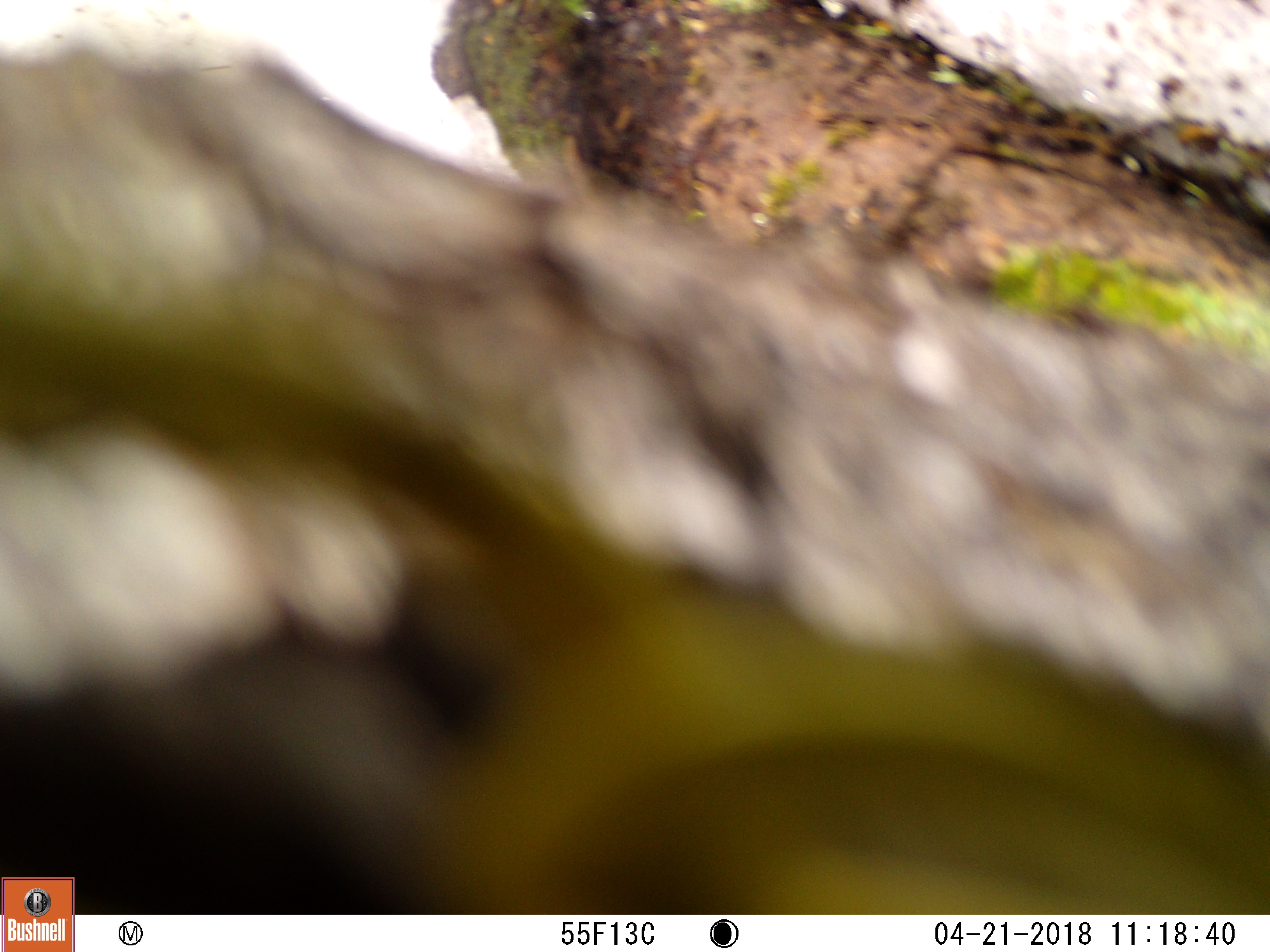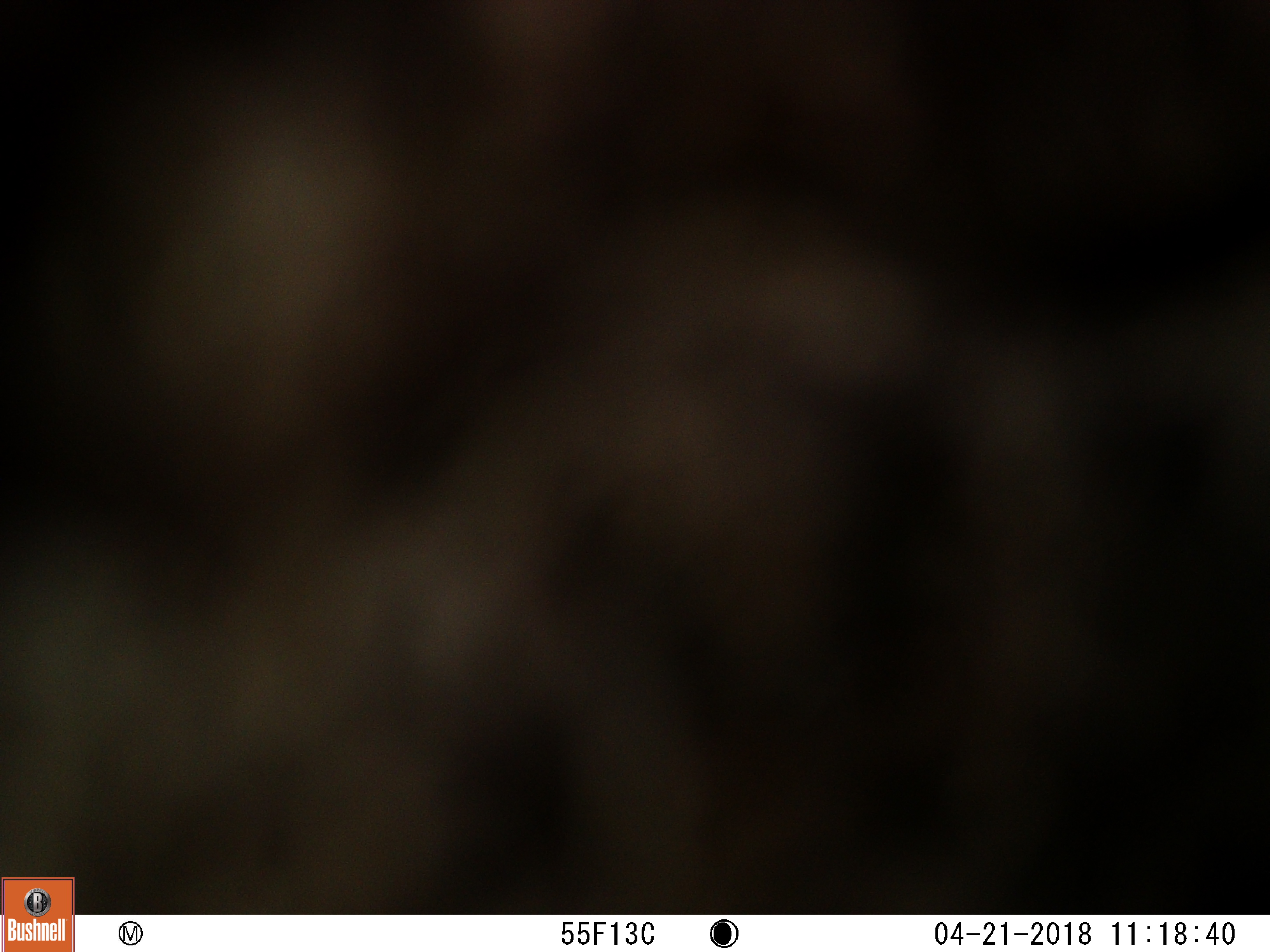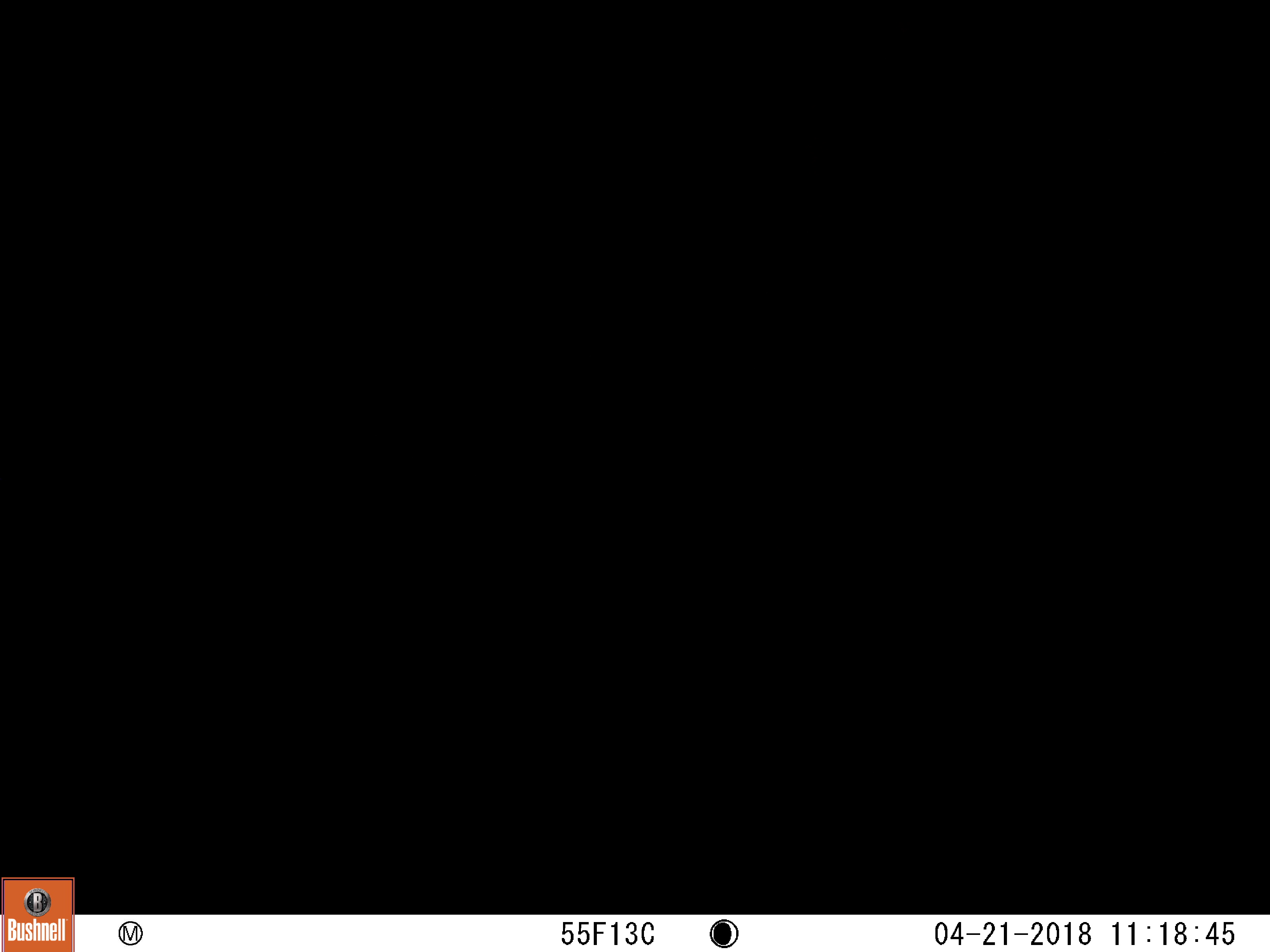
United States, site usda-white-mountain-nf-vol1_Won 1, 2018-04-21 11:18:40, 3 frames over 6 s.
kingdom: Animalia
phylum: Chordata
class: Mammalia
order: Carnivora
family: Ursidae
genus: Ursus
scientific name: Ursus americanus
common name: black bear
Black bear (Ursus americanus).